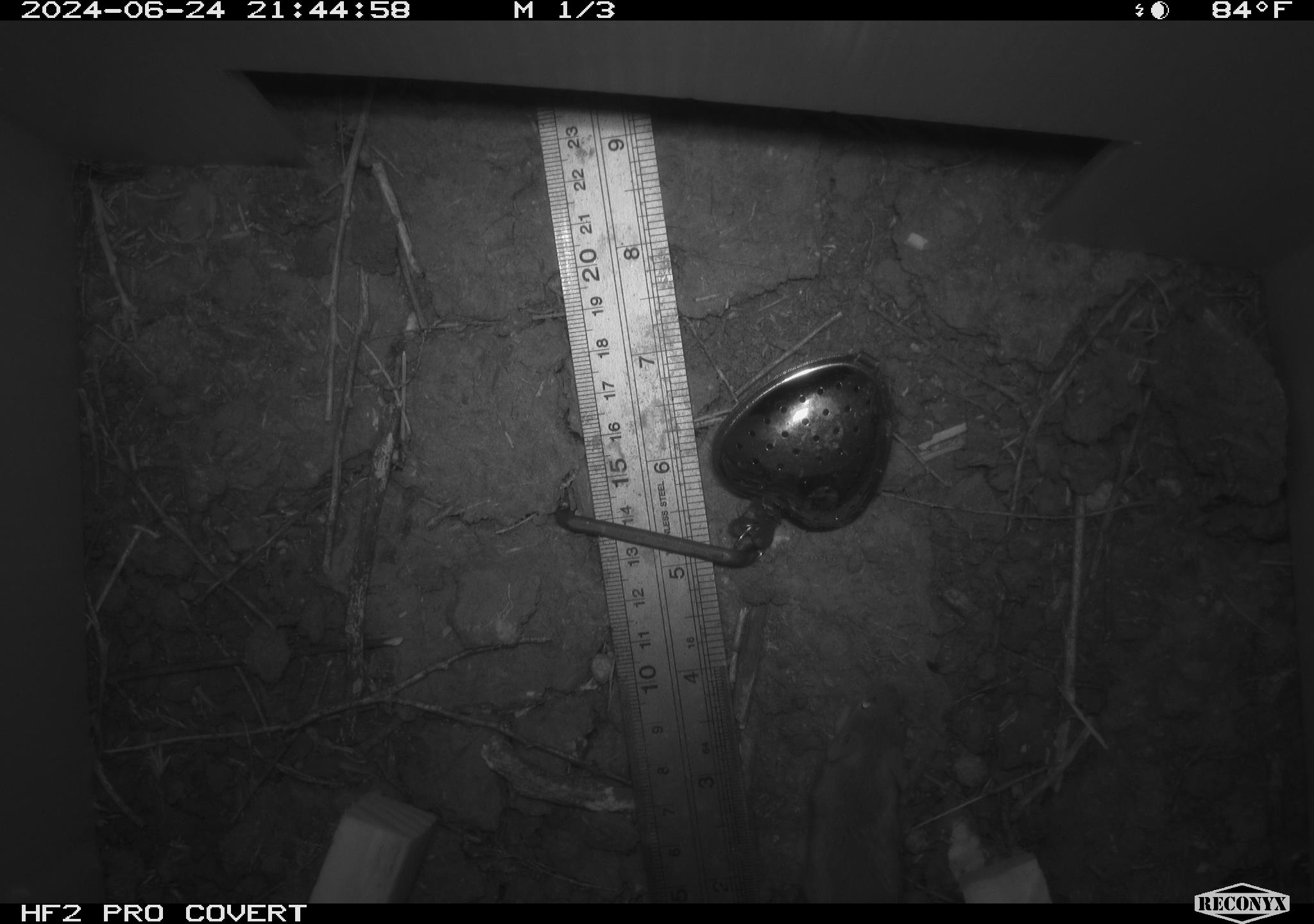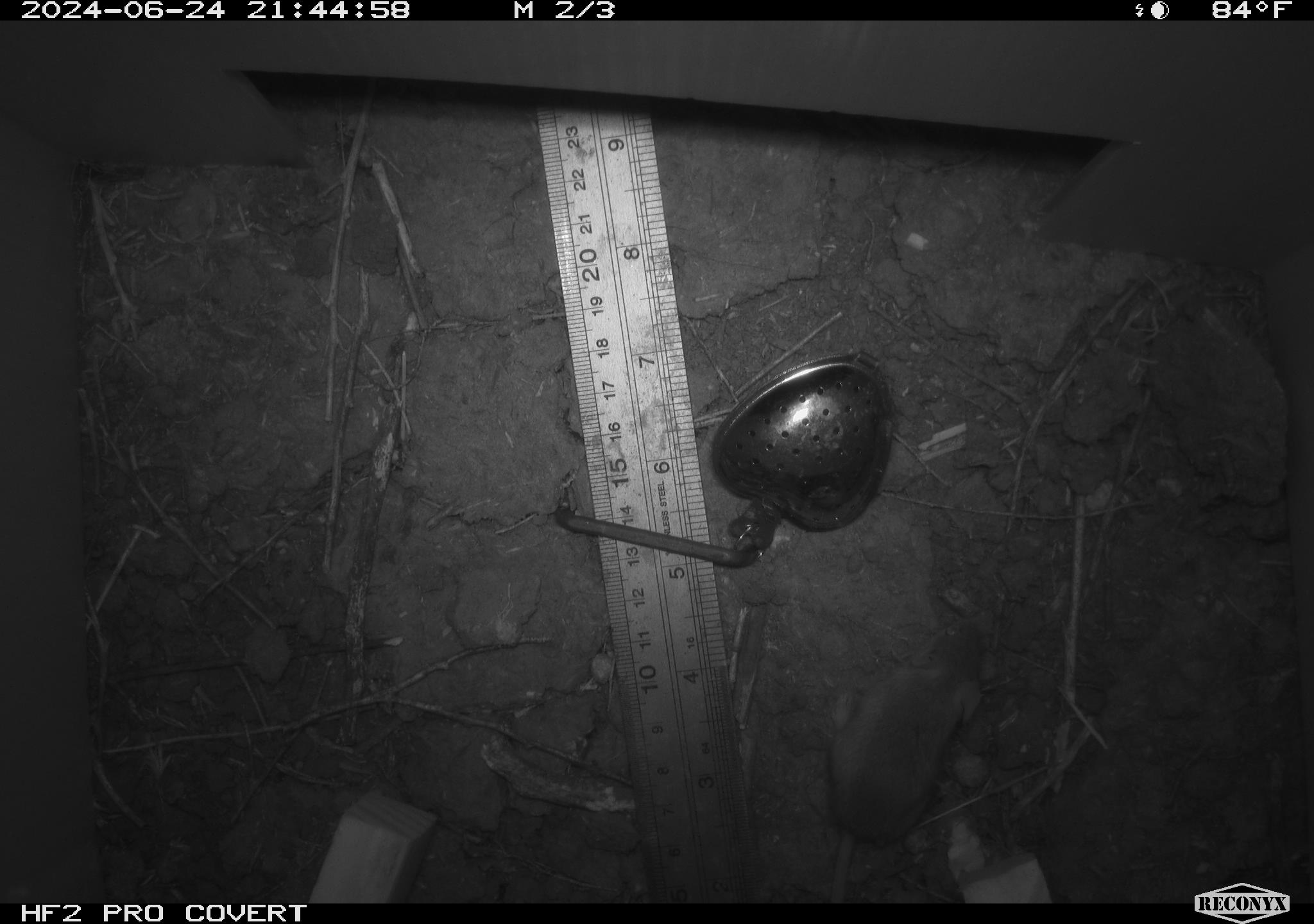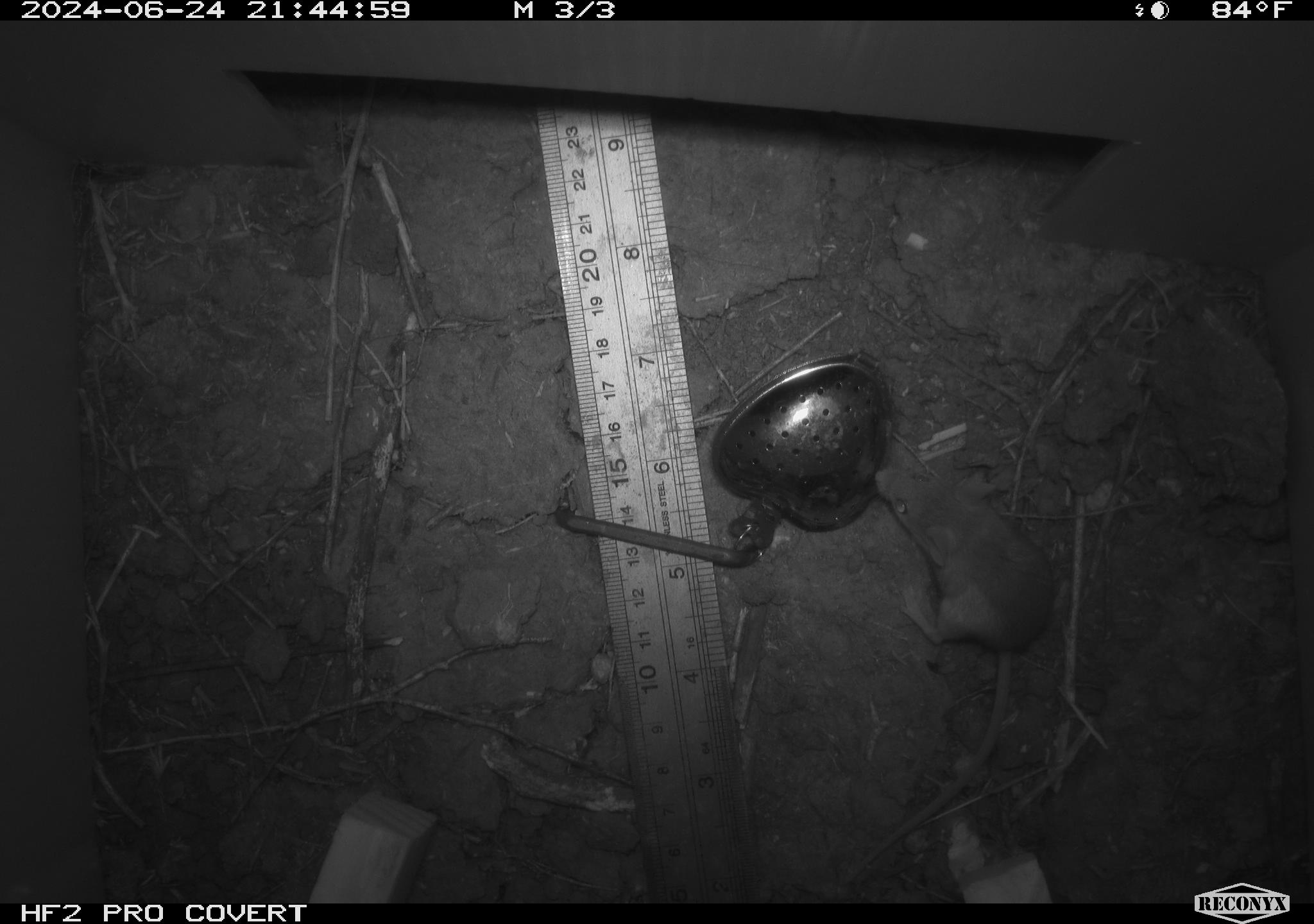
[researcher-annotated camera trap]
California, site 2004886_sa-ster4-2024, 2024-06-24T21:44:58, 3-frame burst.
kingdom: Animalia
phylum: Chordata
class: Mammalia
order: Rodentia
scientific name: Rodentia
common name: mouse species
Mouse species (Rodentia).